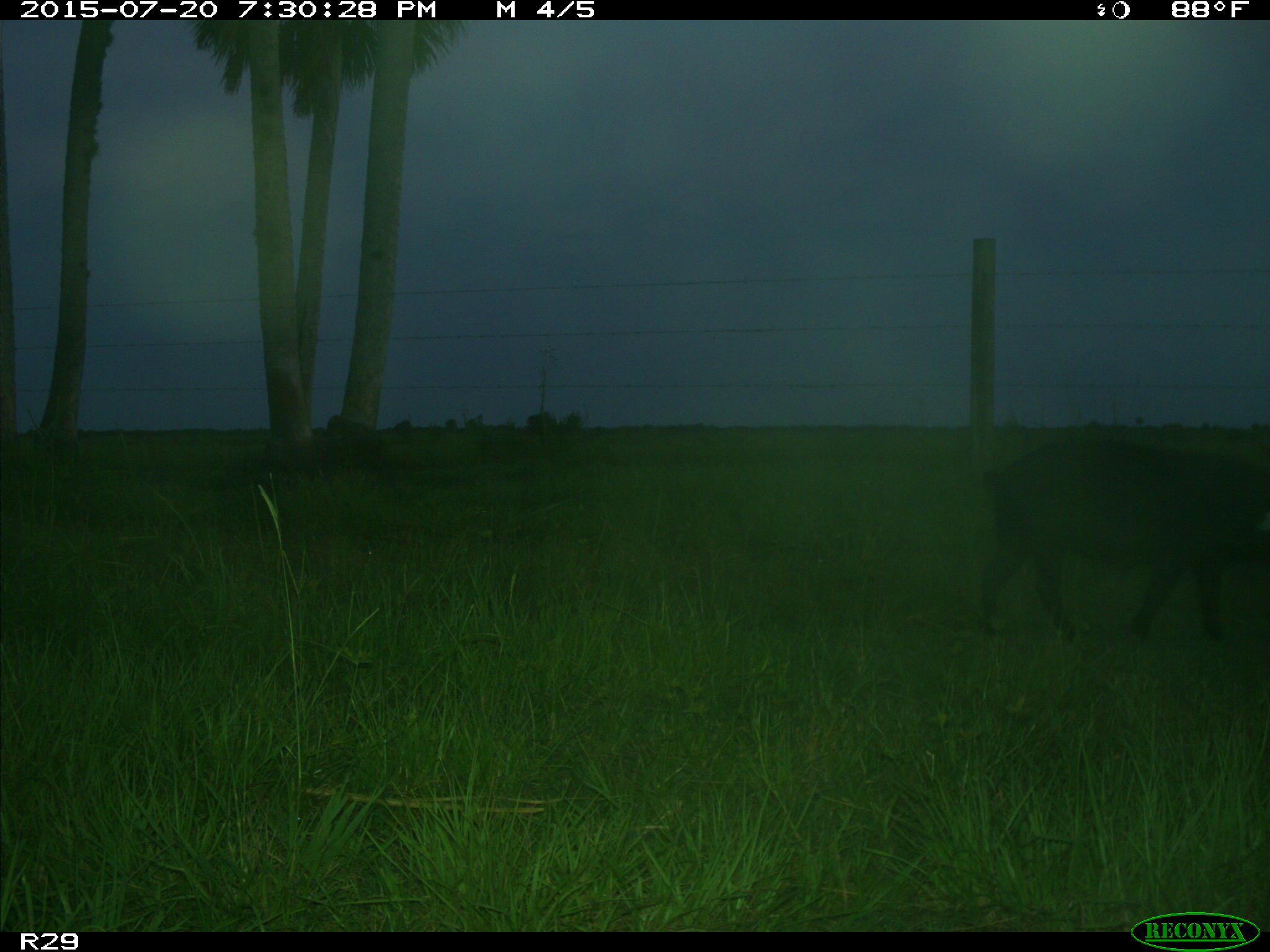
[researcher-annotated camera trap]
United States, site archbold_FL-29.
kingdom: Animalia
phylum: Chordata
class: Mammalia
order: Artiodactyla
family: Suidae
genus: Sus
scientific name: Sus scrofa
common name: wild boar